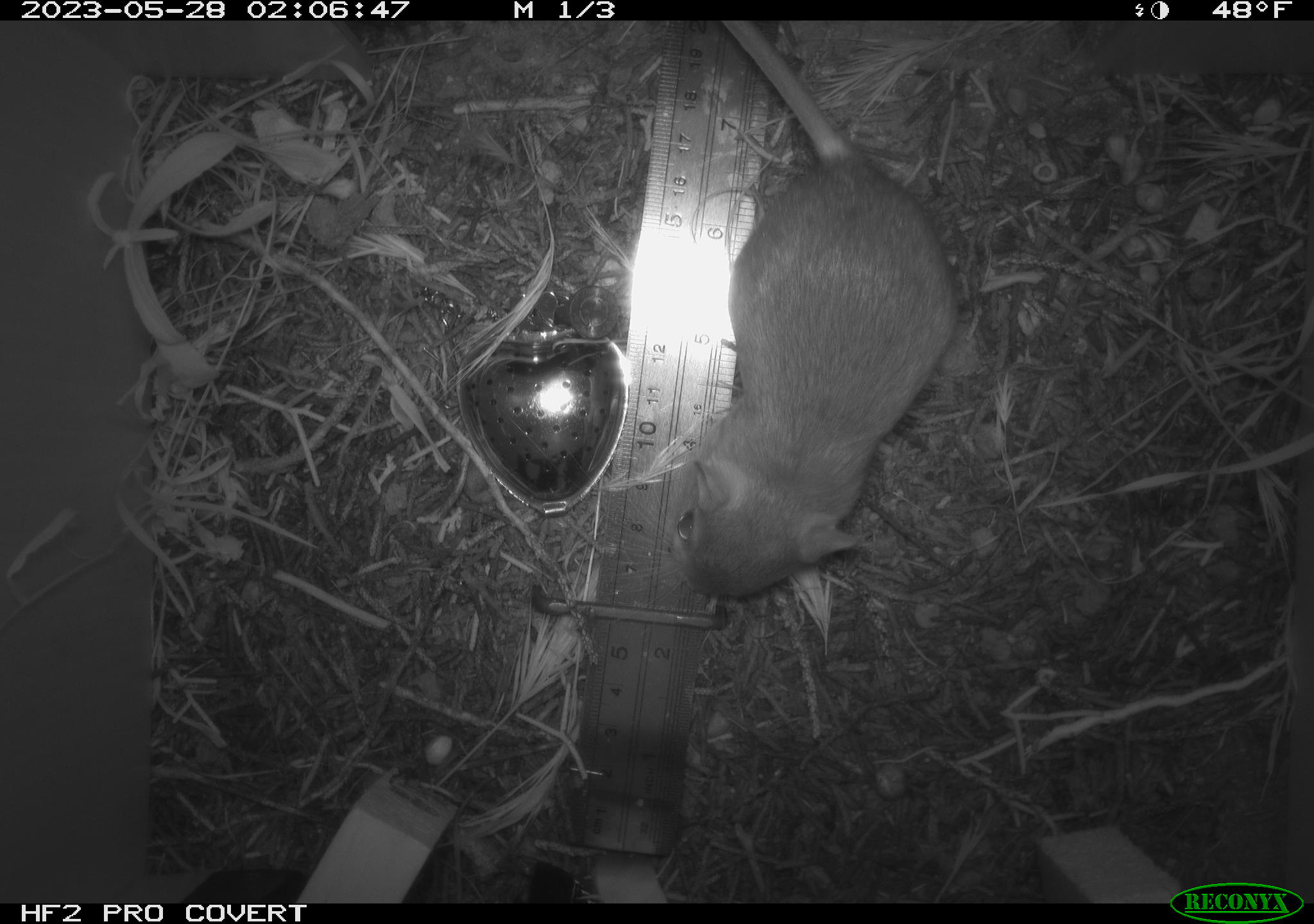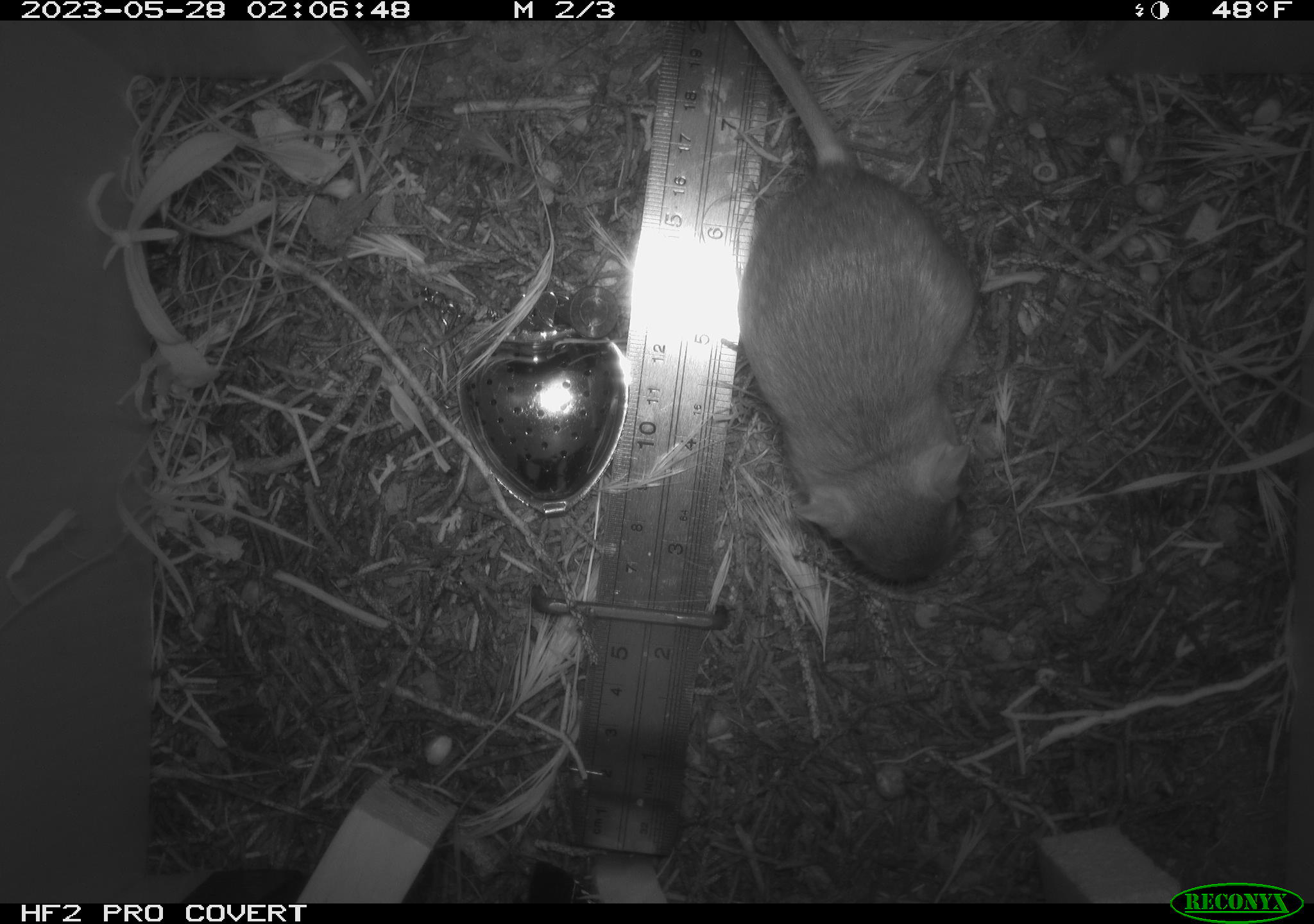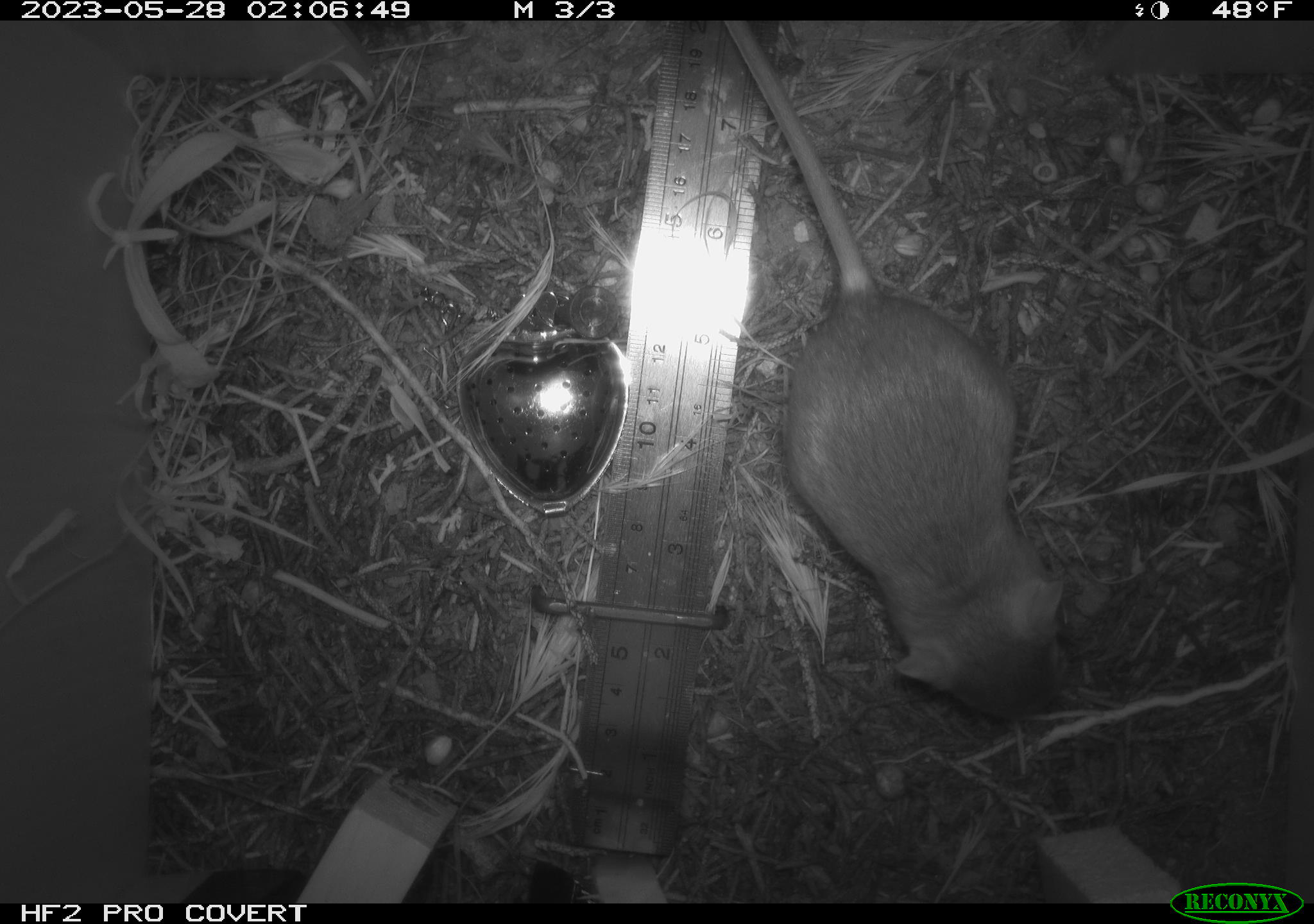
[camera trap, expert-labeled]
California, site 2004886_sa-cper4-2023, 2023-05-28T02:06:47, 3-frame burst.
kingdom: Animalia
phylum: Chordata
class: Mammalia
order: Rodentia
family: Heteromyidae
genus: Dipodomys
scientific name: Dipodomys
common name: kangaroo rats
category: dipodomys species